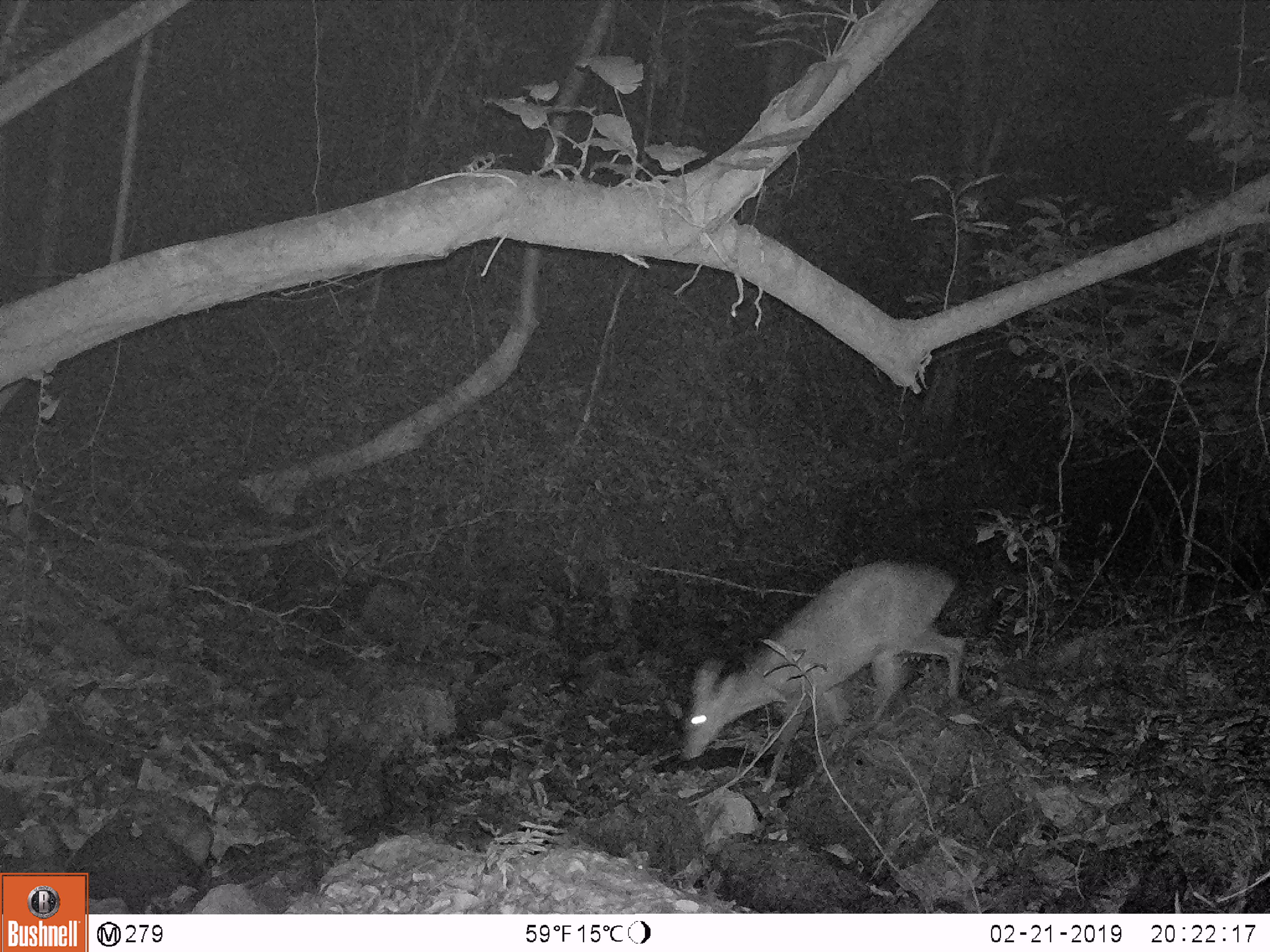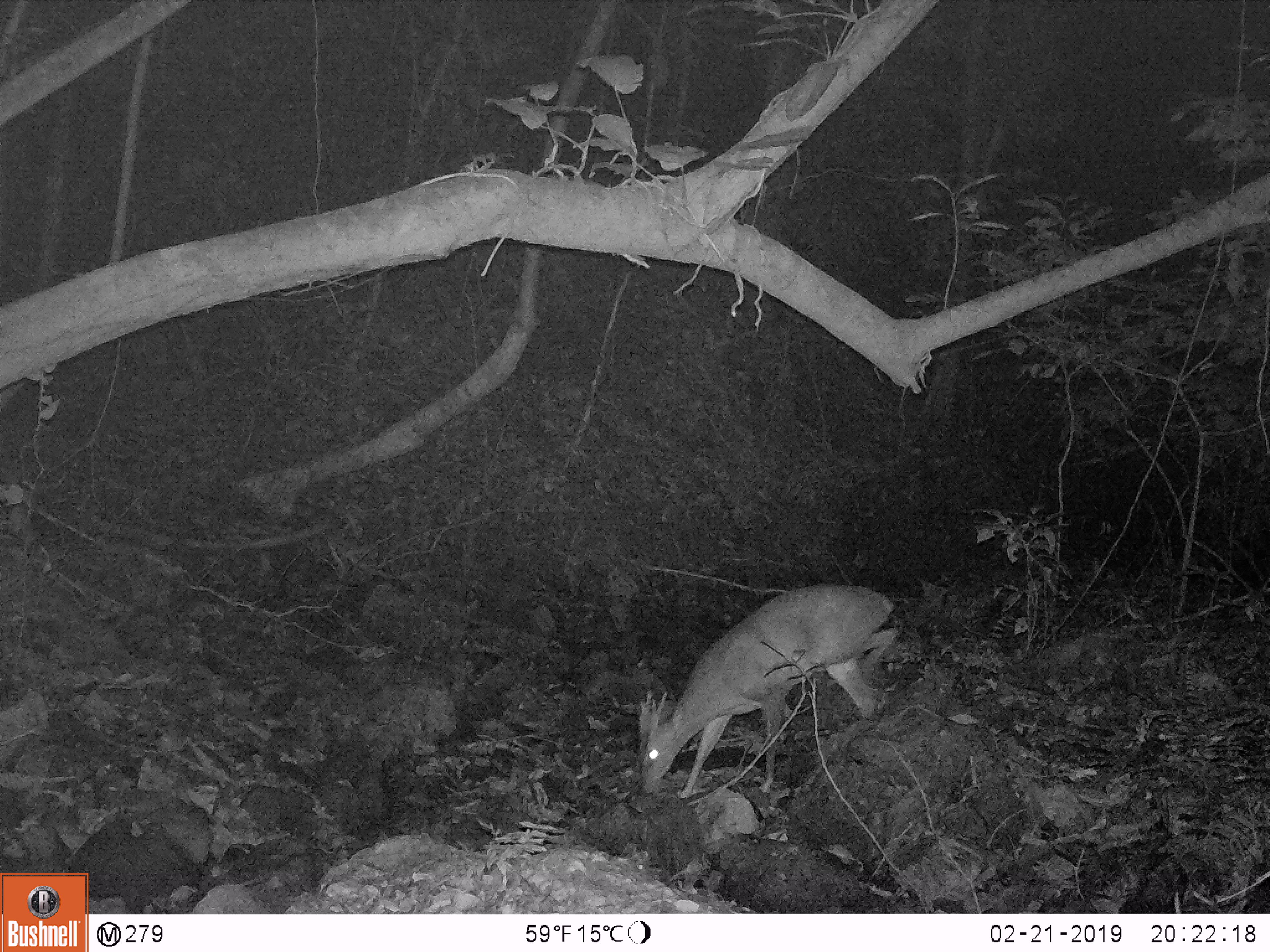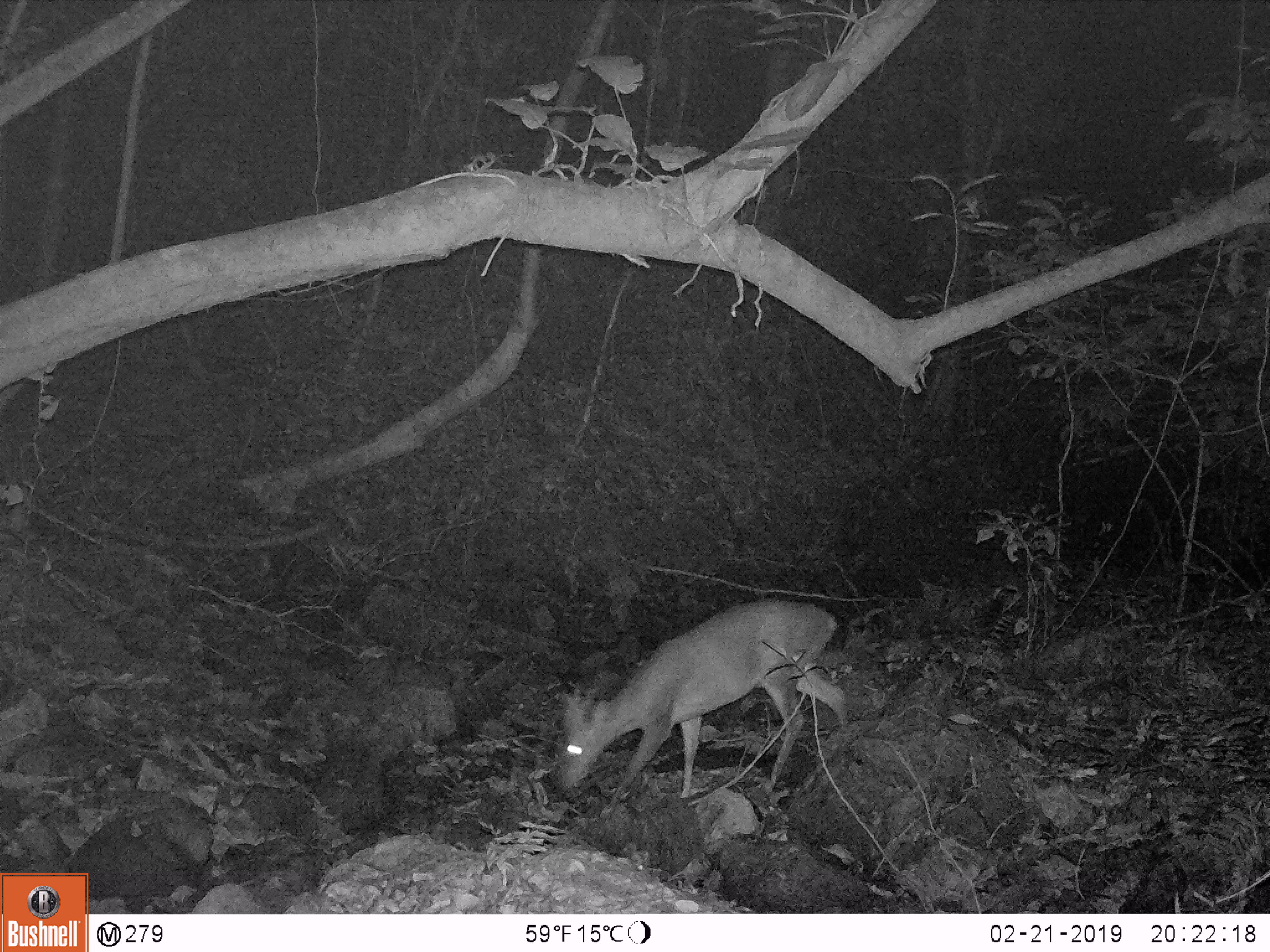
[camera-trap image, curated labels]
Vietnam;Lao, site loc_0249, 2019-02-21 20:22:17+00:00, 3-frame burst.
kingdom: Animalia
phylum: Chordata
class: Mammalia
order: Artiodactyla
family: Cervidae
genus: Muntiacus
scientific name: Muntiacus vuquangensis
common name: large-antlered muntjac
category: large antlered muntjac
Large antlered muntjac (large-antlered muntjac) (Muntiacus vuquangensis). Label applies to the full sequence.